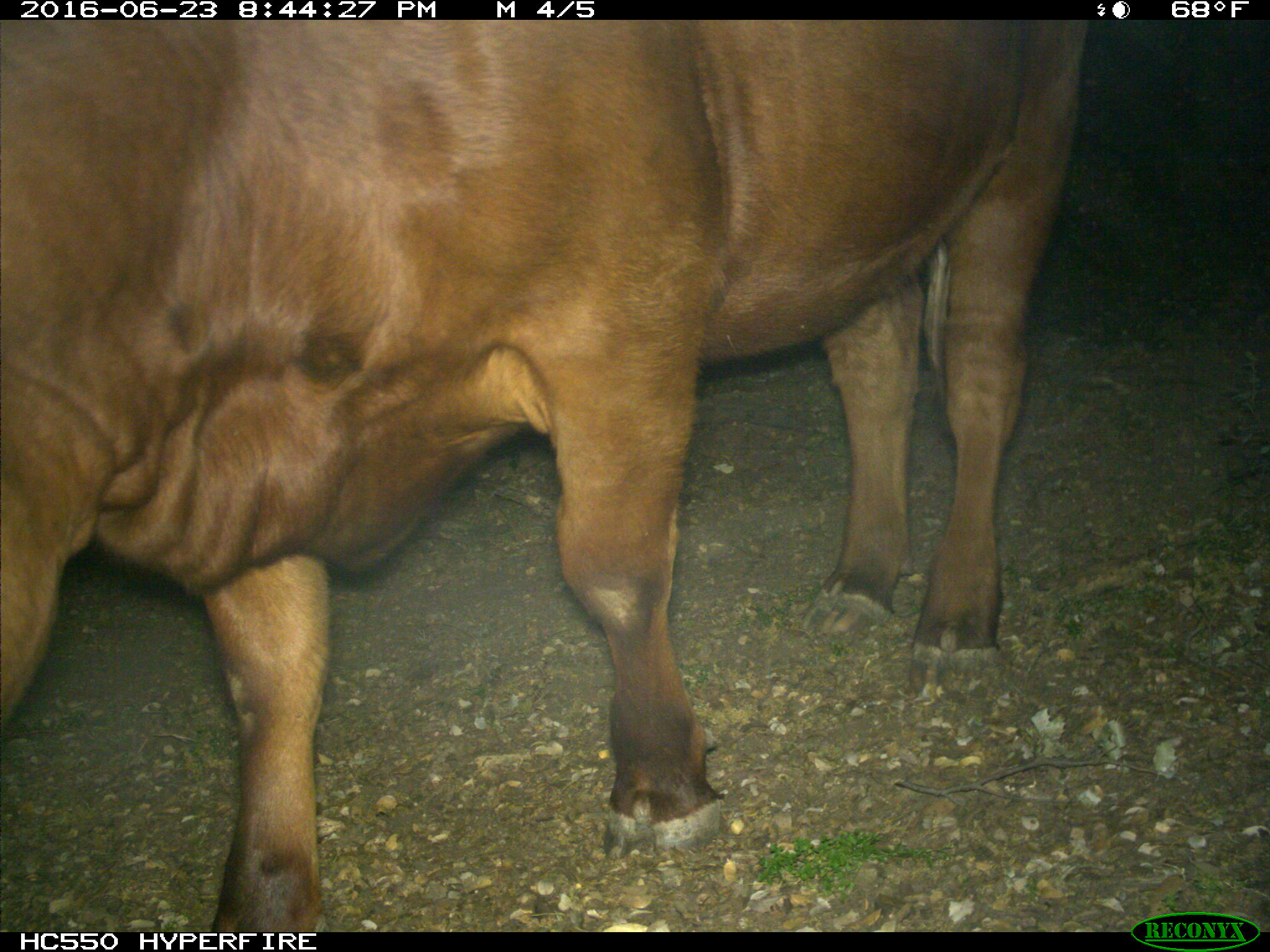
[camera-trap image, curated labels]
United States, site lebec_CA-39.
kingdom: Animalia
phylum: Chordata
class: Mammalia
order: Artiodactyla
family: Bovidae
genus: Bos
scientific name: Bos taurus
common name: domestic cow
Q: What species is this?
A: Bos taurus (domestic cow).